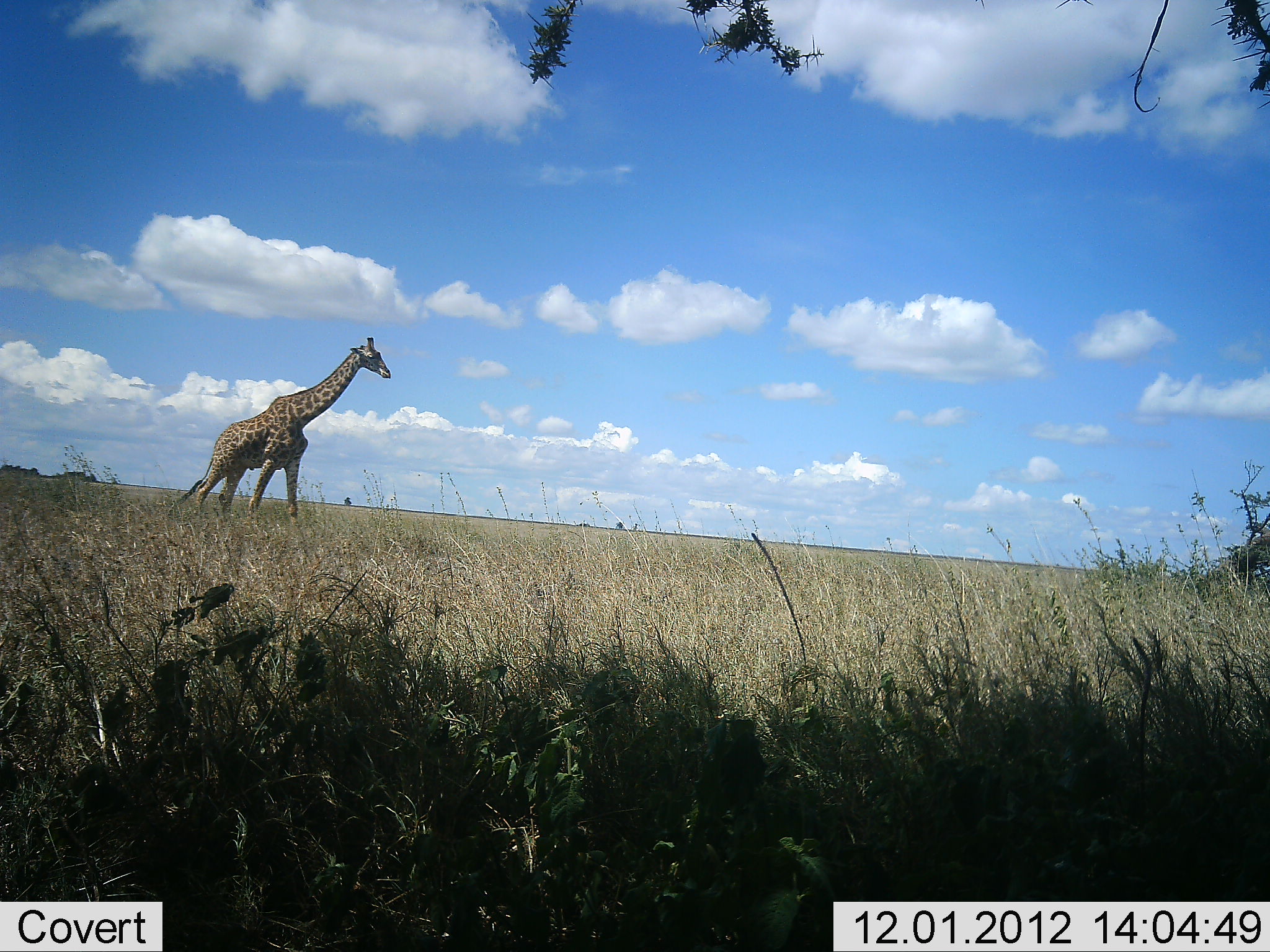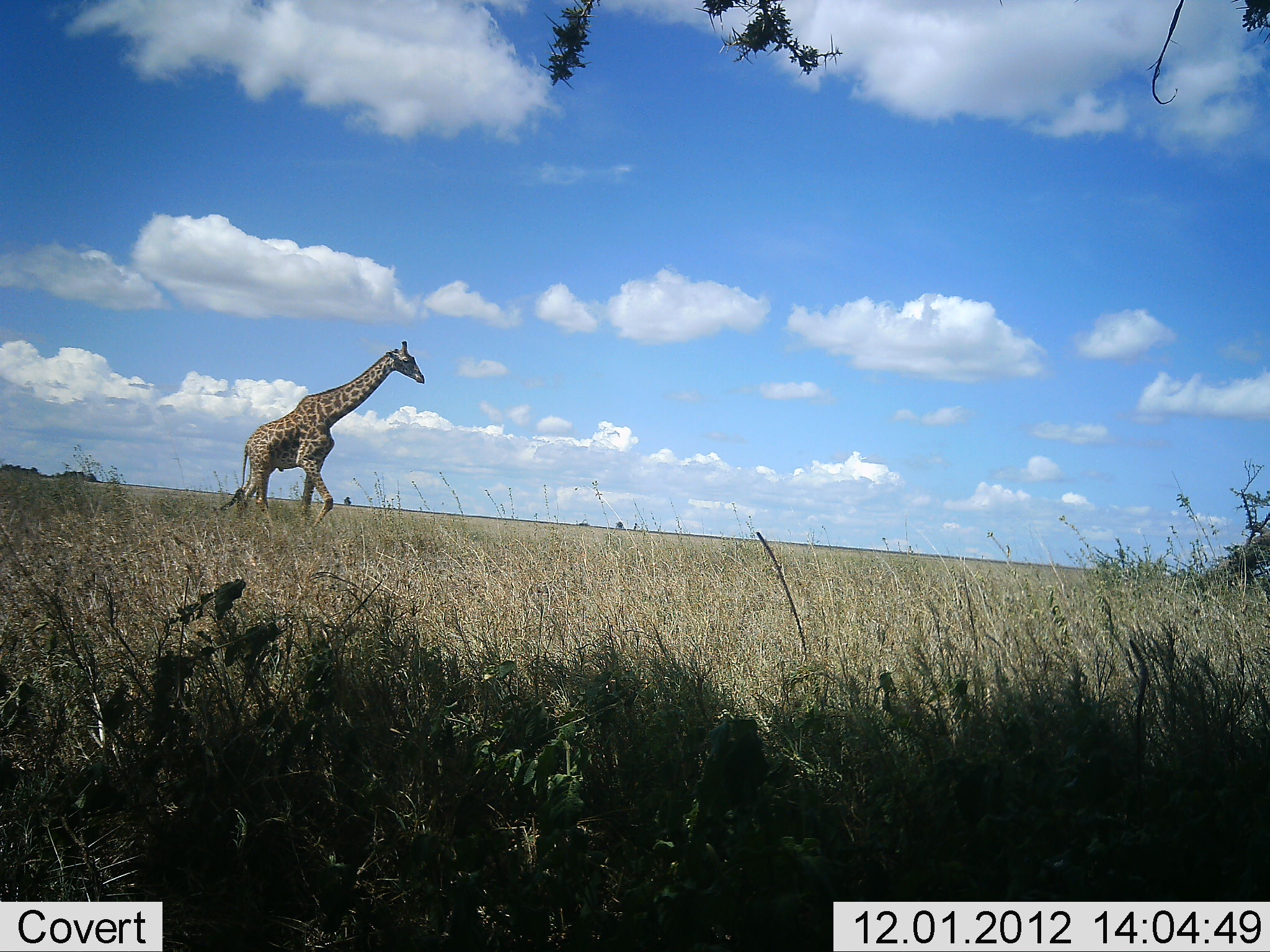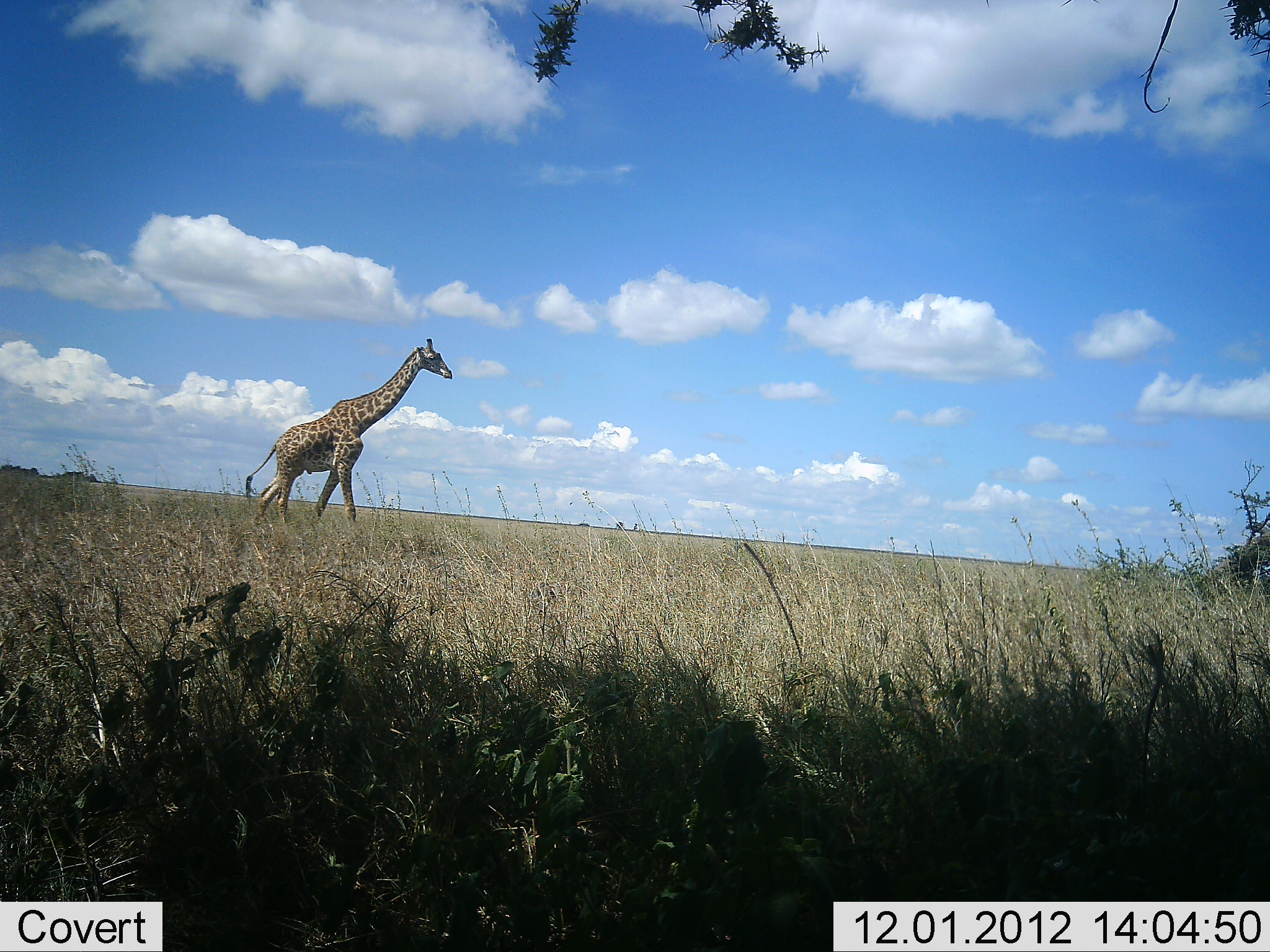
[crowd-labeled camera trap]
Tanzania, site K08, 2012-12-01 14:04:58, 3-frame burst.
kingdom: Animalia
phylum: Chordata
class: Mammalia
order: Artiodactyla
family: Giraffidae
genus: Giraffa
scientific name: Giraffa camelopardalis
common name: giraffe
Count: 1.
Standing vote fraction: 0%.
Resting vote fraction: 0%.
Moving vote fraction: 100%.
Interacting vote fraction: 0%.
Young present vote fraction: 0%.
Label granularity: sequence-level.